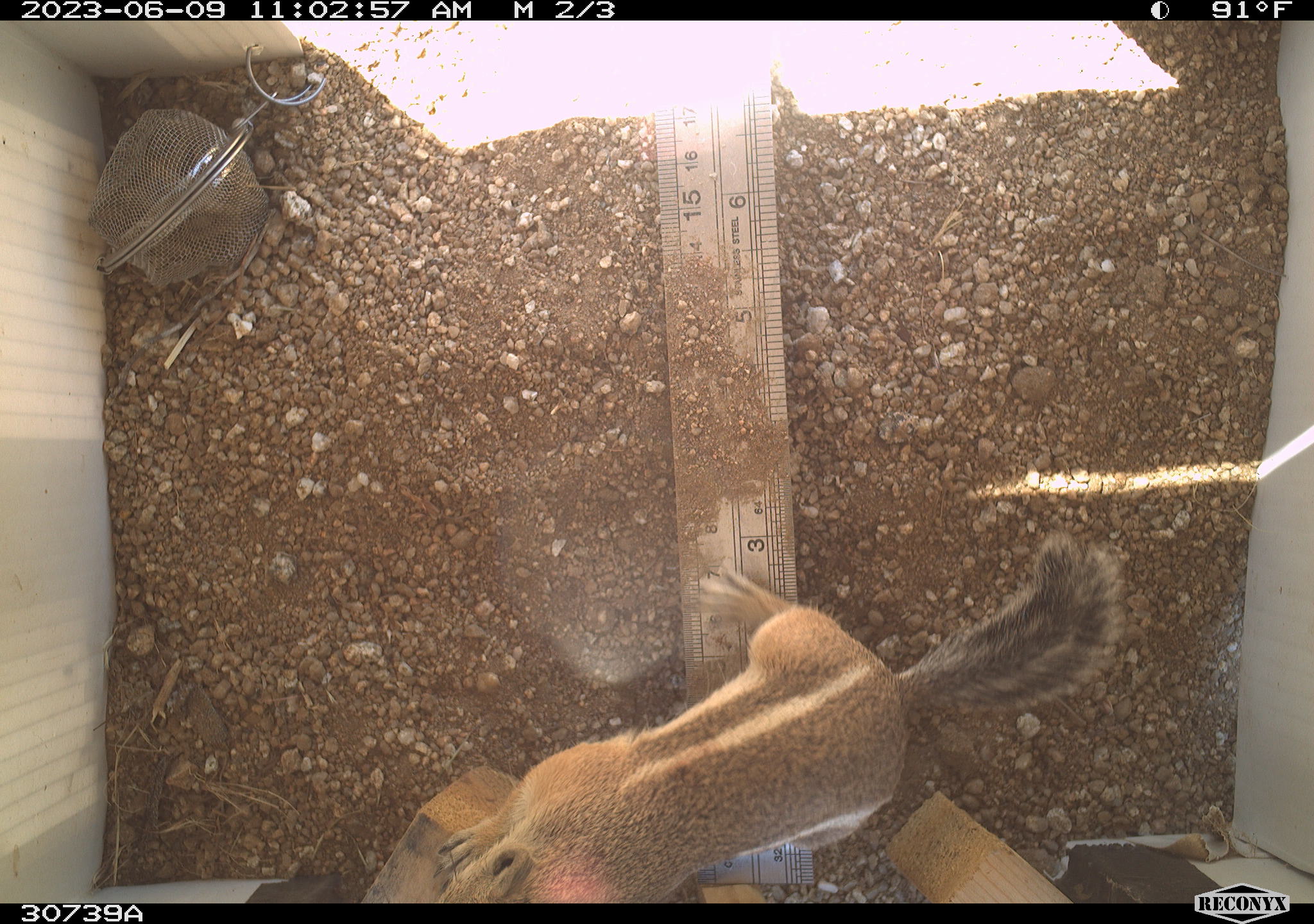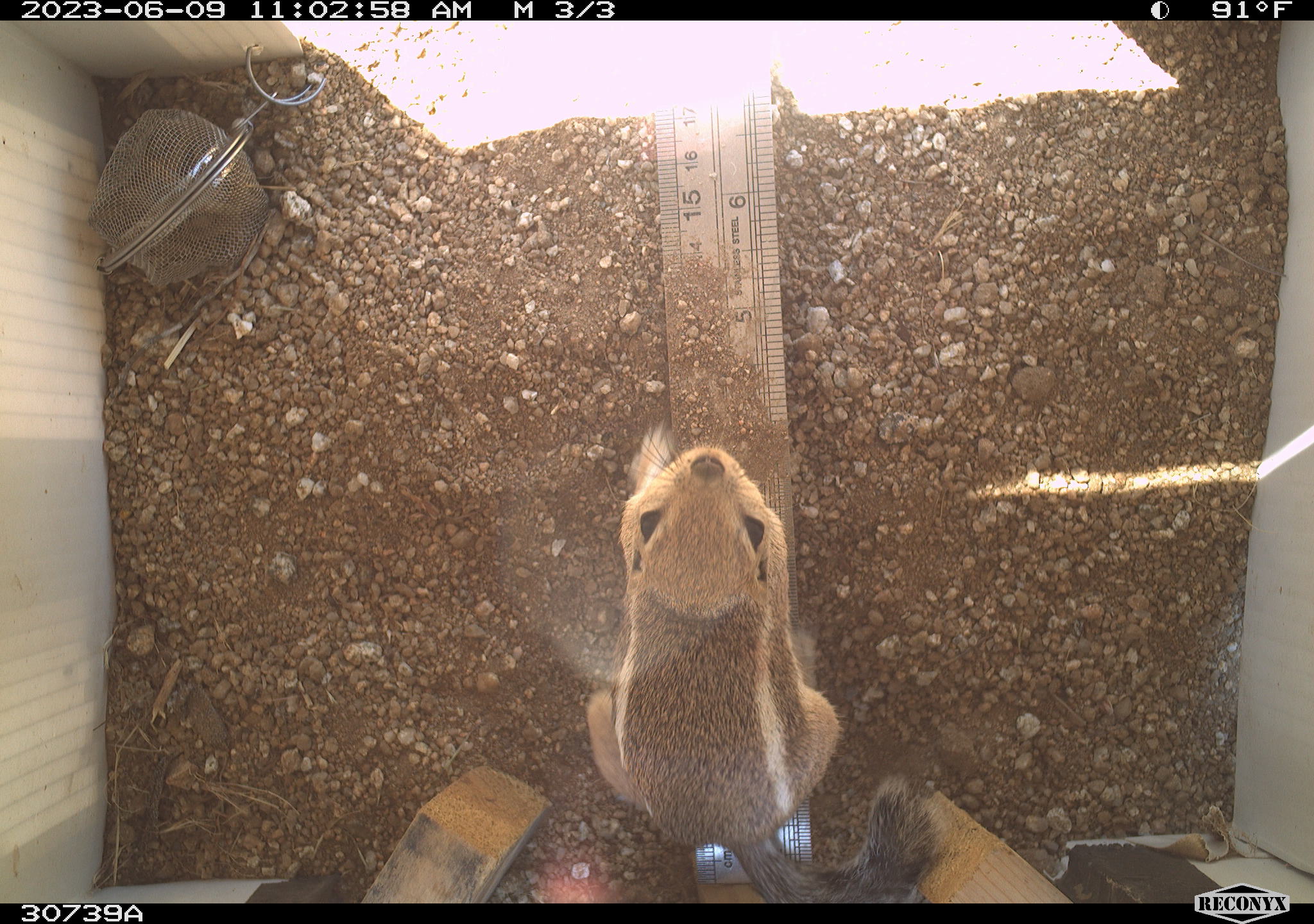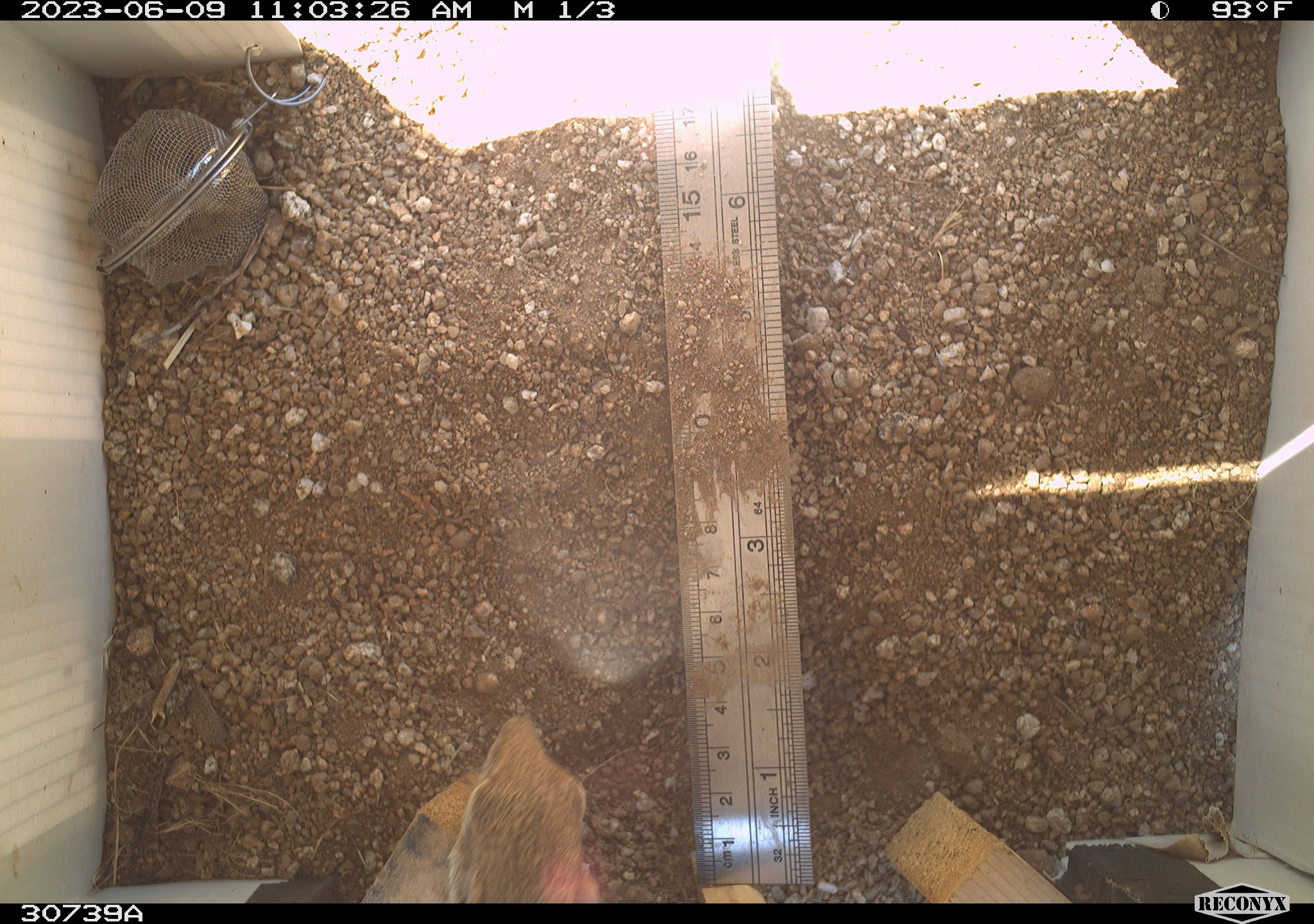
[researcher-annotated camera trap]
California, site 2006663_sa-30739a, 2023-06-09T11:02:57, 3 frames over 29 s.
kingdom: Animalia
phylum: Chordata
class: Mammalia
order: Rodentia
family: Sciuridae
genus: Ammospermophilus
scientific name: Ammospermophilus leucurus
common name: white-tailed antelope squirrel